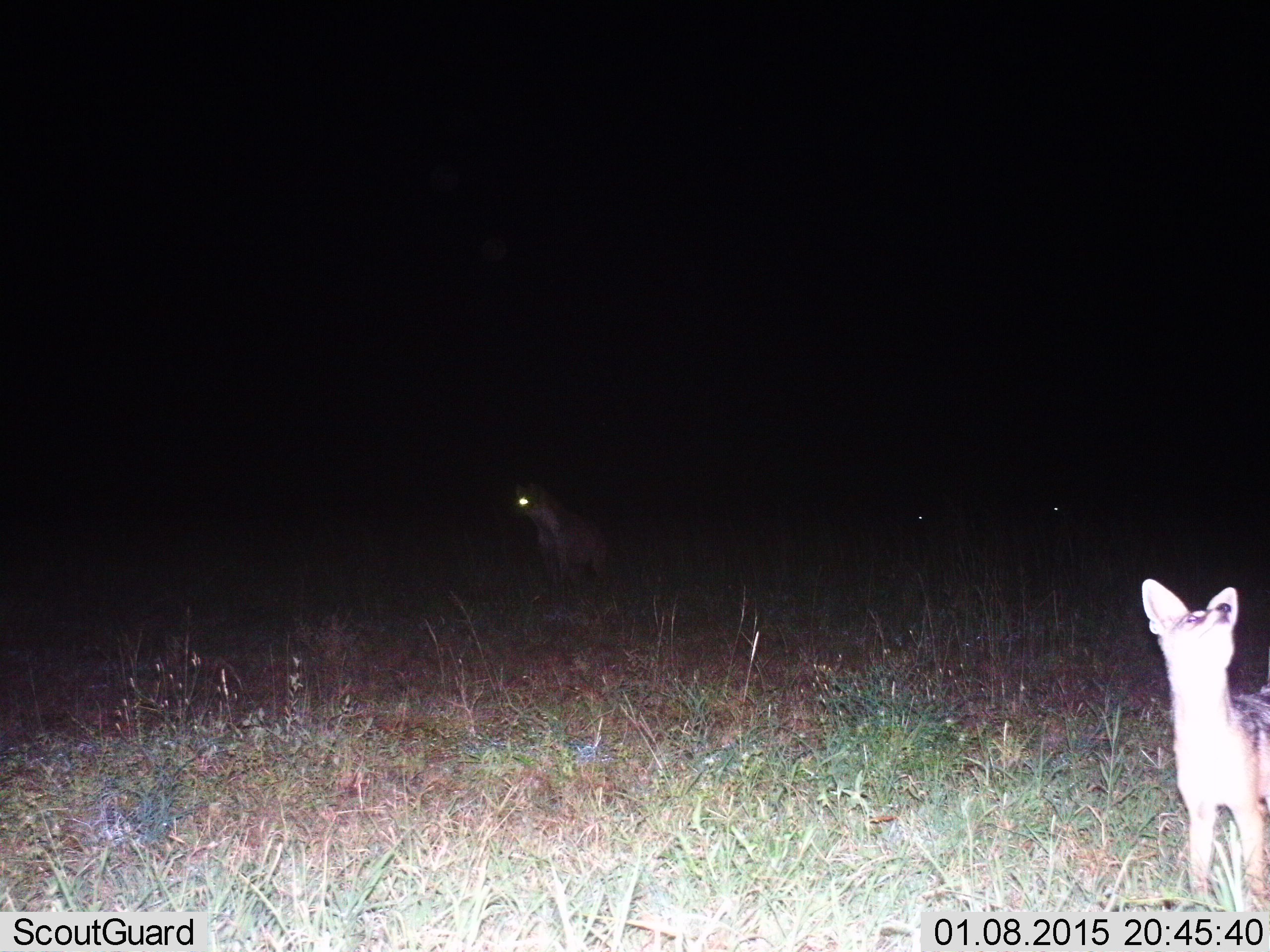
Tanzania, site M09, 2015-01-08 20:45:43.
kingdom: Animalia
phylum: Chordata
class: Mammalia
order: Carnivora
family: Canidae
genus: Lupulella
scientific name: Lupulella mesomelas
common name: black-backed jackal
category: jackal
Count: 1.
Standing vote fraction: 100%.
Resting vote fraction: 0%.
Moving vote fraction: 0%.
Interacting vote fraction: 8%.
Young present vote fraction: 0%.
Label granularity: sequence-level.